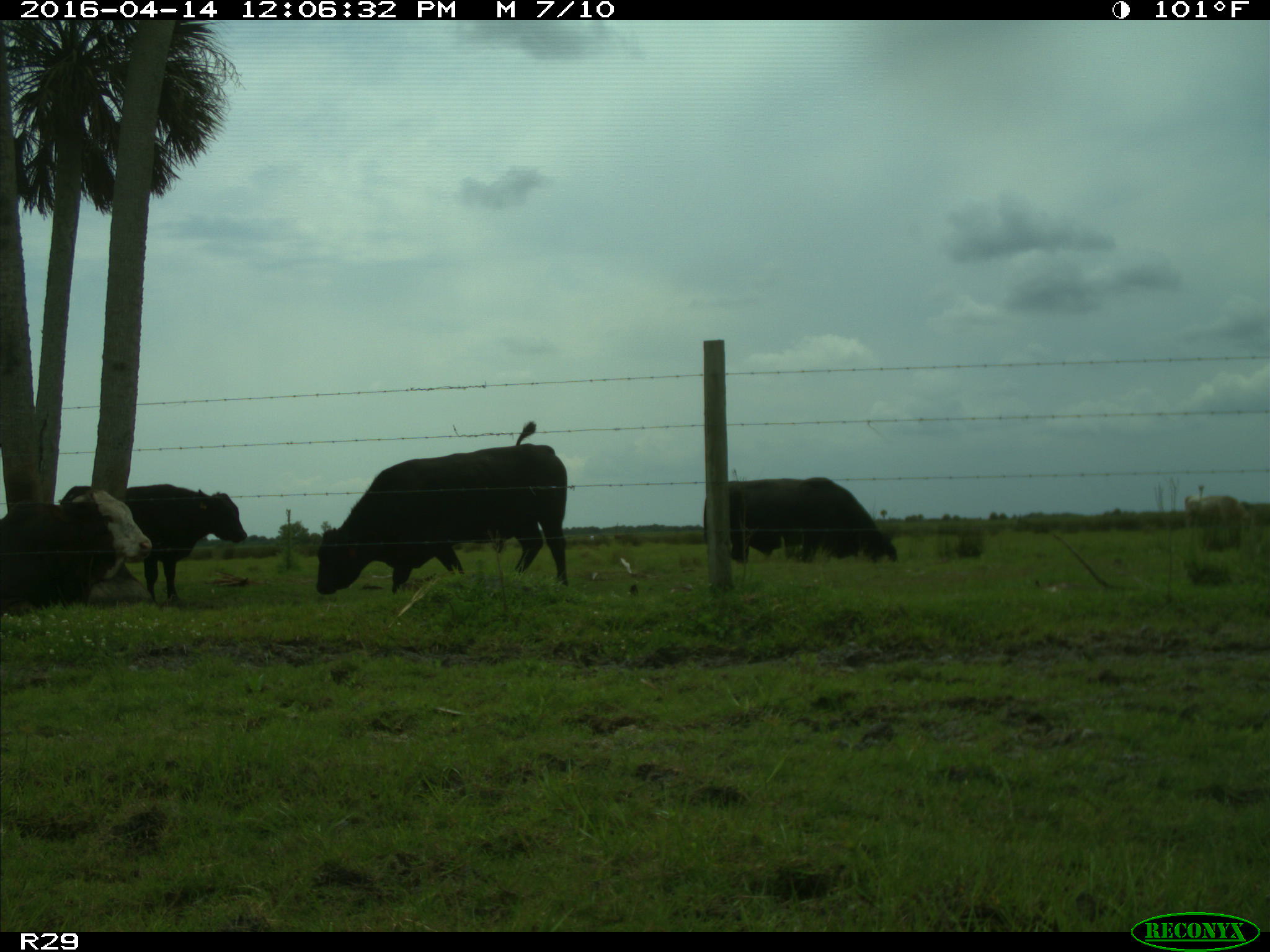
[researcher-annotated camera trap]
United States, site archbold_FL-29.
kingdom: Animalia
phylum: Chordata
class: Mammalia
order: Artiodactyla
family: Bovidae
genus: Bos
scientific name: Bos taurus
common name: domestic cow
Bos taurus (domestic cow).